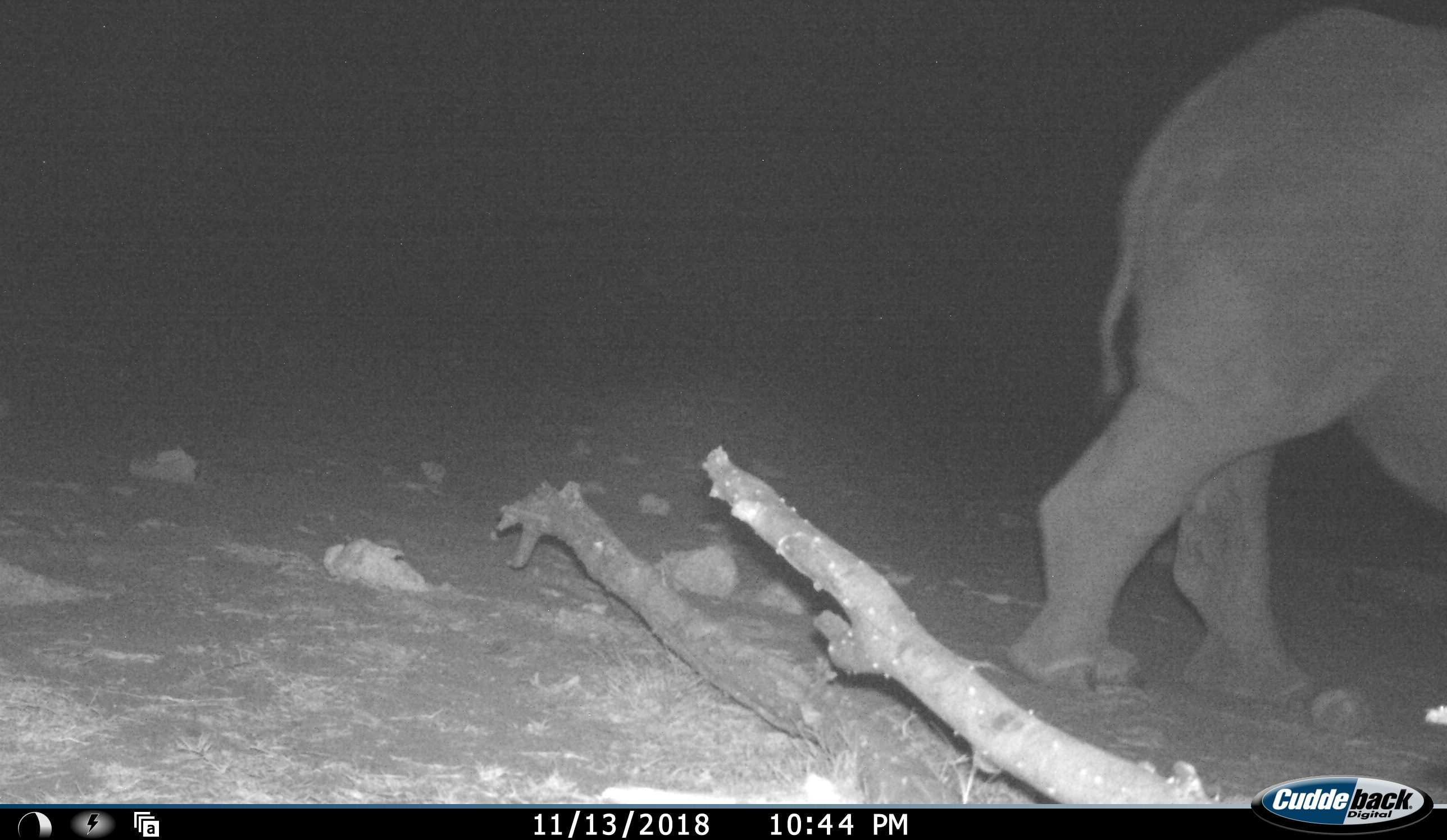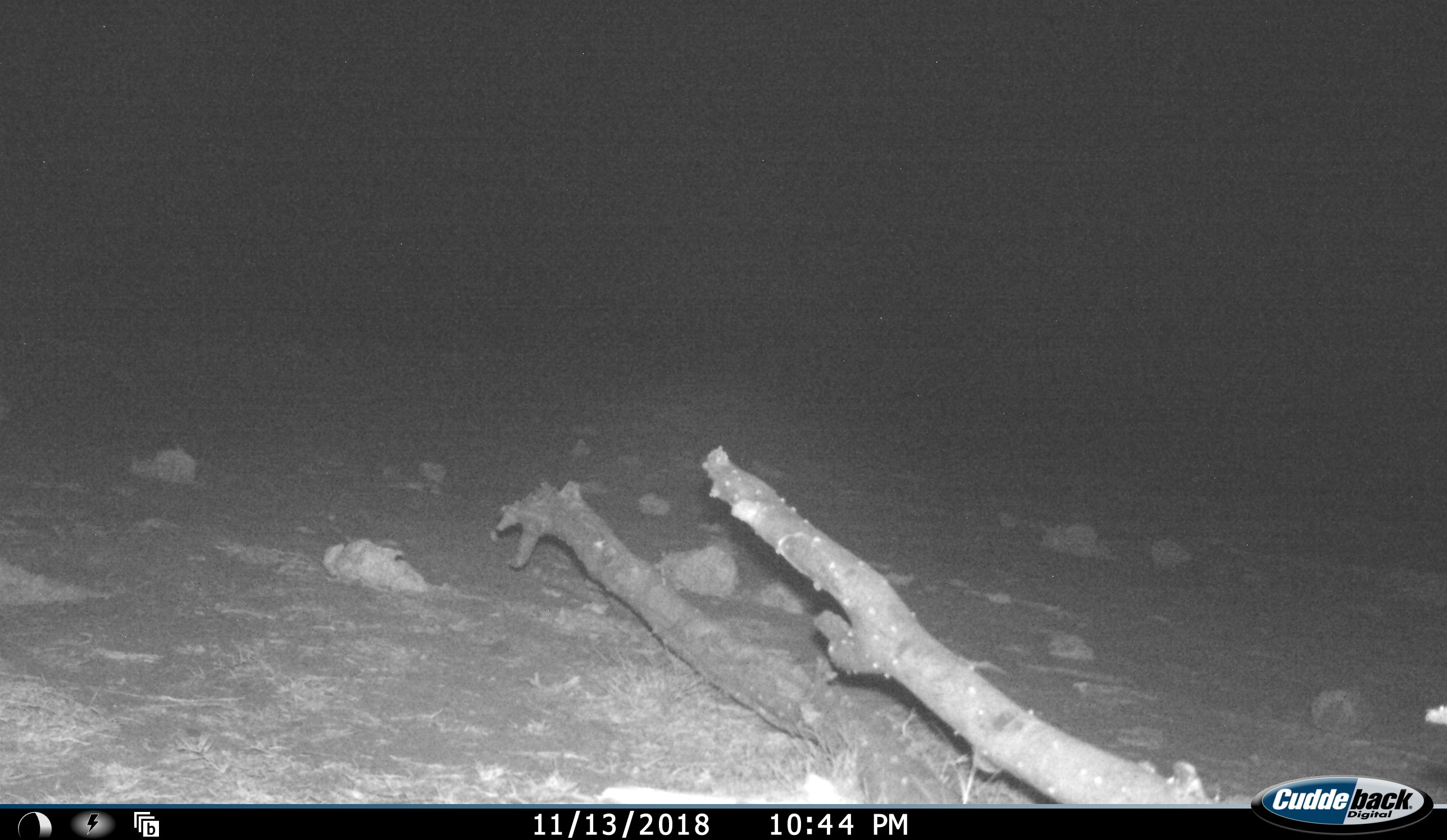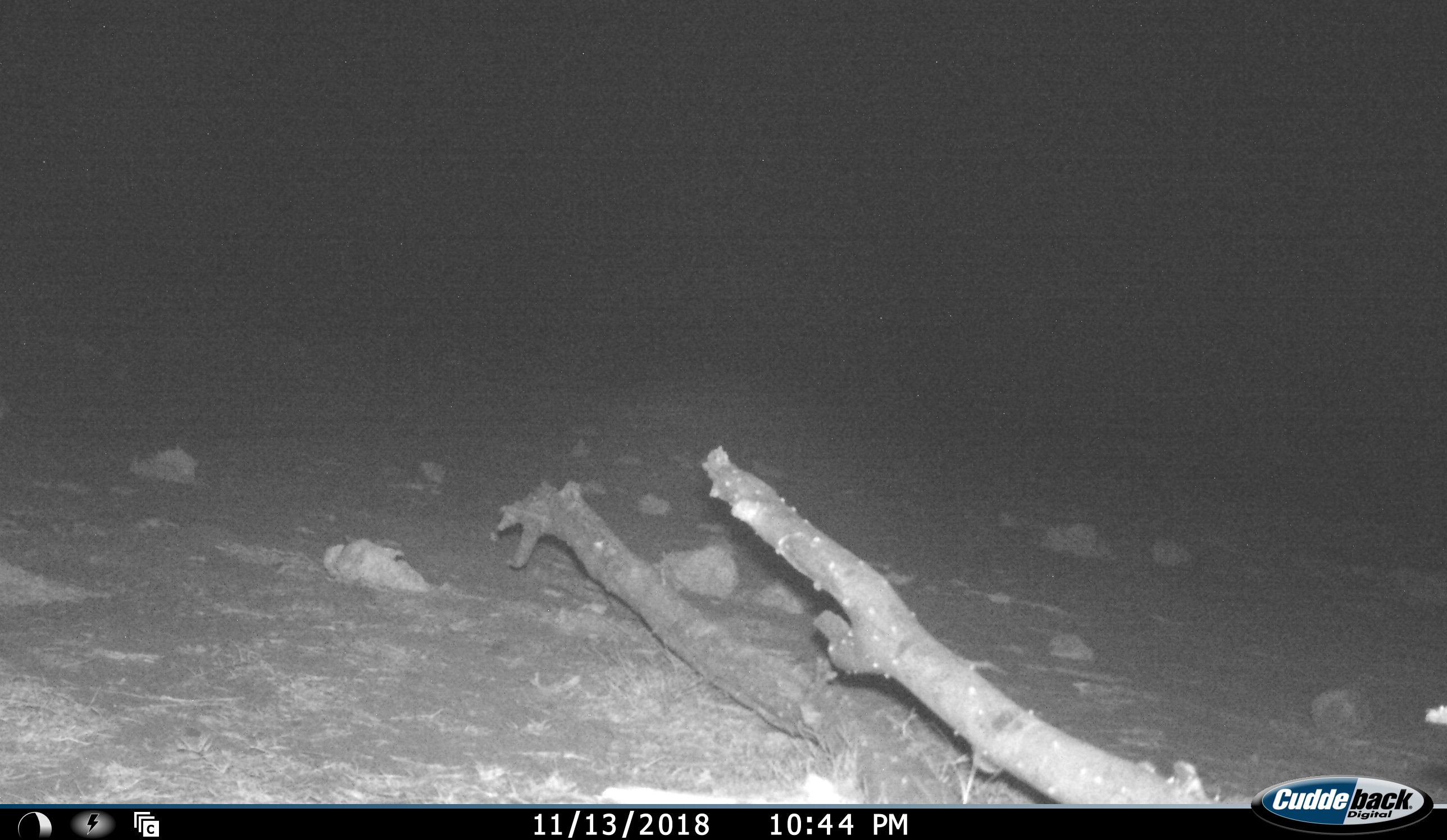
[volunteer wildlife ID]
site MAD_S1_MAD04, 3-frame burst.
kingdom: Animalia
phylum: Chordata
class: Mammalia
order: Proboscidea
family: Elephantidae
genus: Loxodonta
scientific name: Loxodonta africana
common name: african bush elephant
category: elephant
Elephant (african bush elephant) (Loxodonta africana), count 1. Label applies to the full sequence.